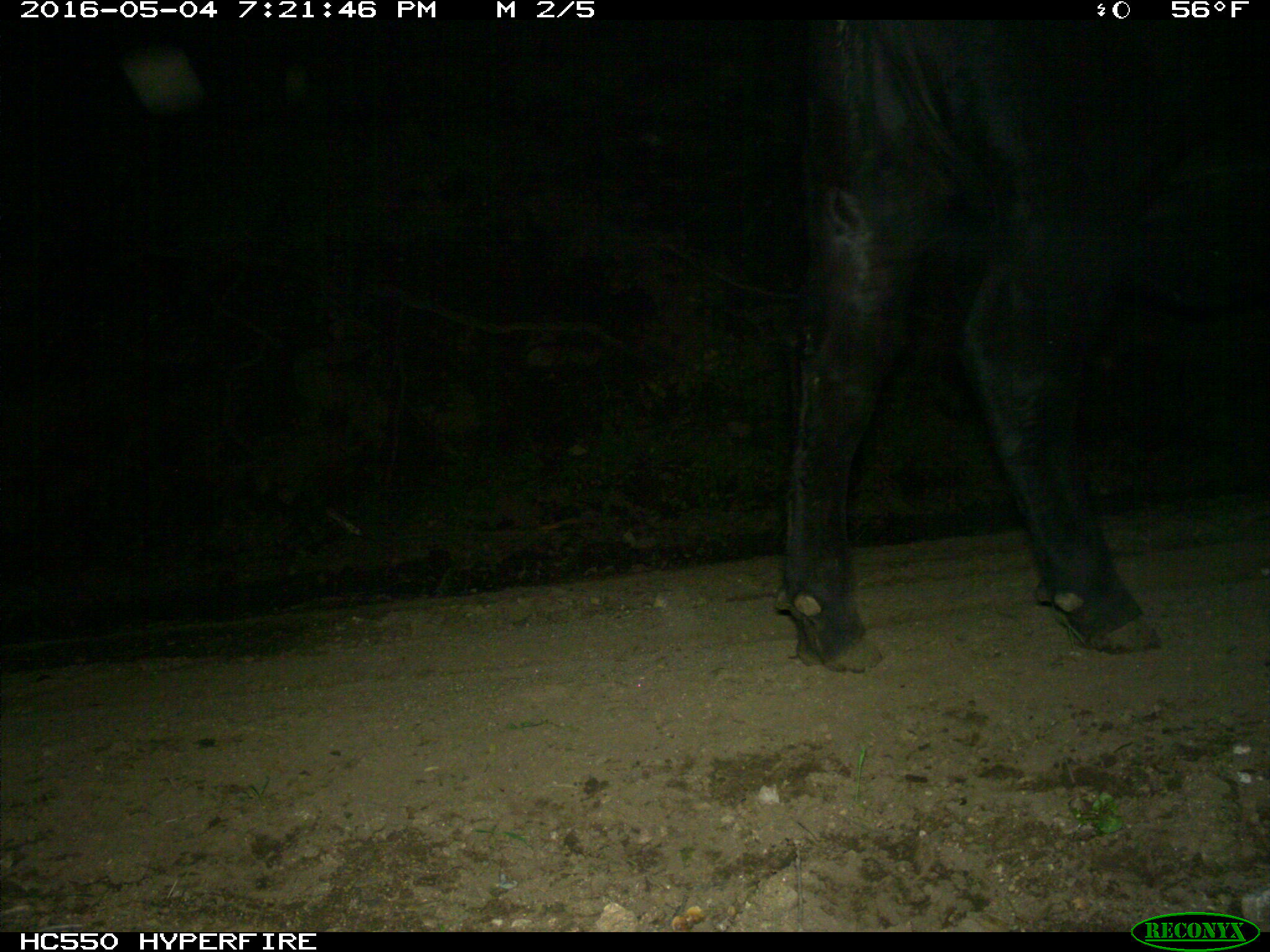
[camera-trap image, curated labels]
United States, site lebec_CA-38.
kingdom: Animalia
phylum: Chordata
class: Mammalia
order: Artiodactyla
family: Bovidae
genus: Bos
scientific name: Bos taurus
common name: domestic cow